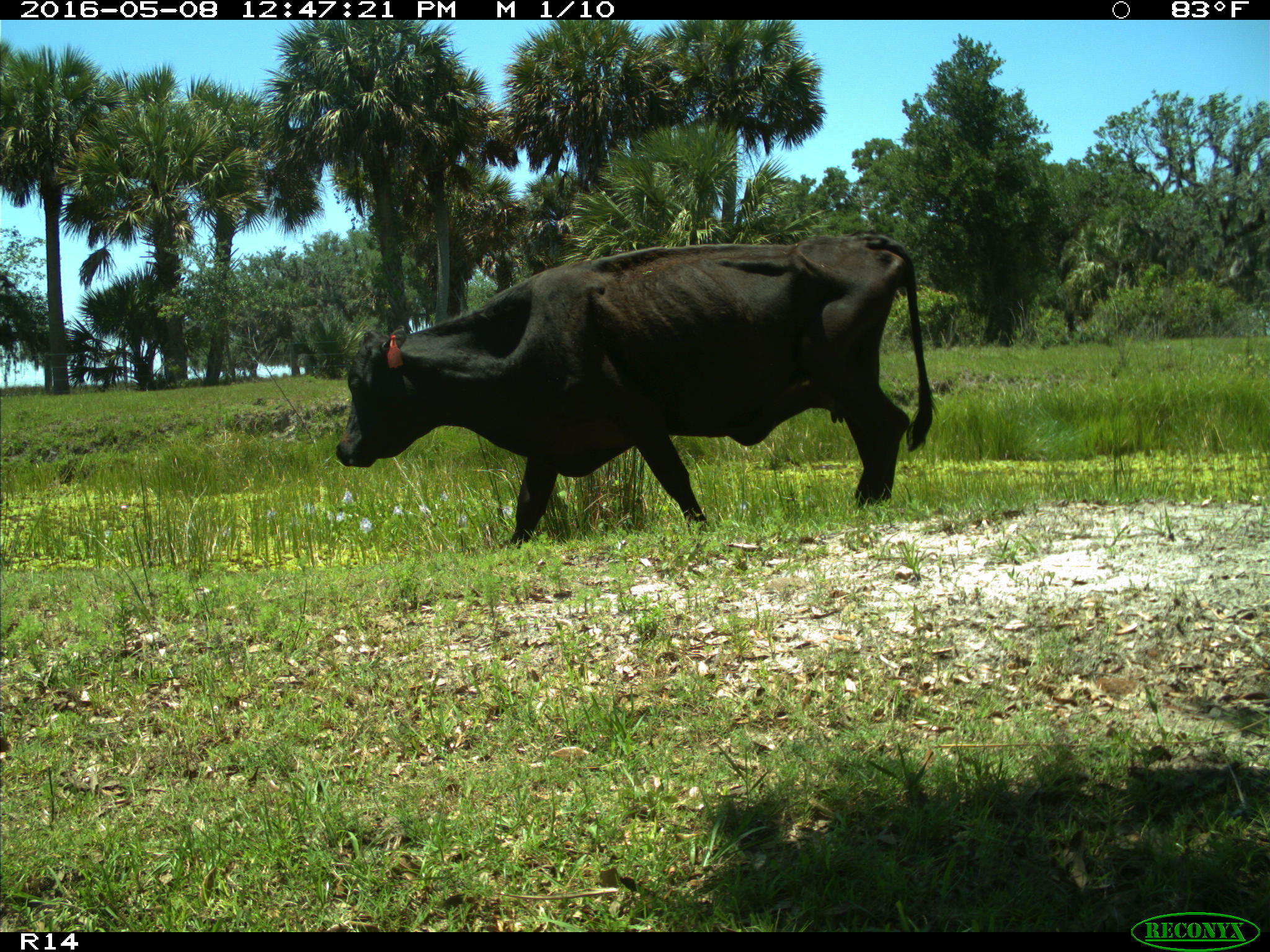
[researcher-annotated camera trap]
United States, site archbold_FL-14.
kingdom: Animalia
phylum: Chordata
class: Mammalia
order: Artiodactyla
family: Bovidae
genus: Bos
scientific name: Bos taurus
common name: domestic cow